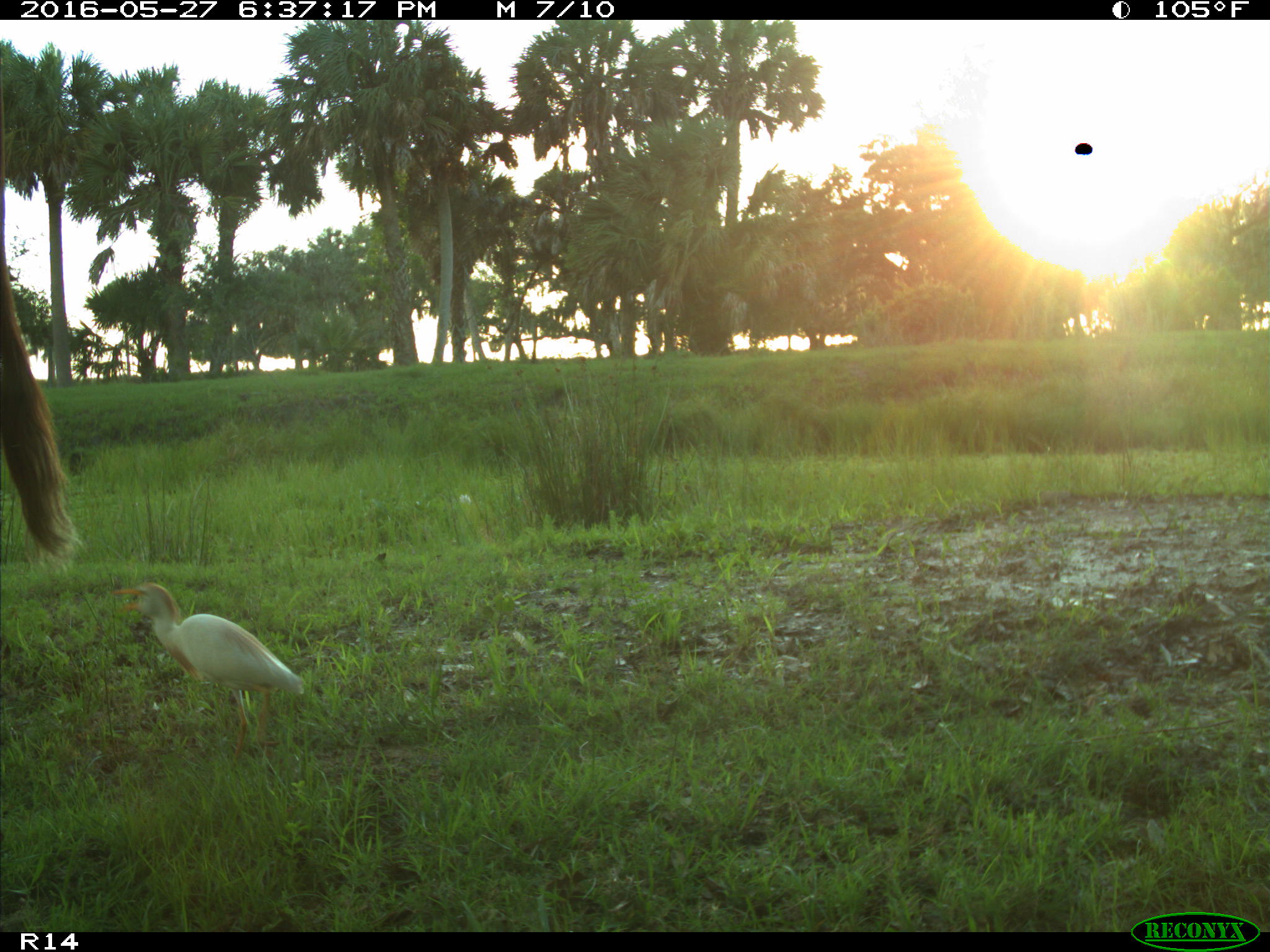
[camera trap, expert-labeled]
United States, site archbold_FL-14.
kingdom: Animalia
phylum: Chordata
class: Mammalia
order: Artiodactyla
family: Bovidae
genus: Bos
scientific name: Bos taurus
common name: domestic cow